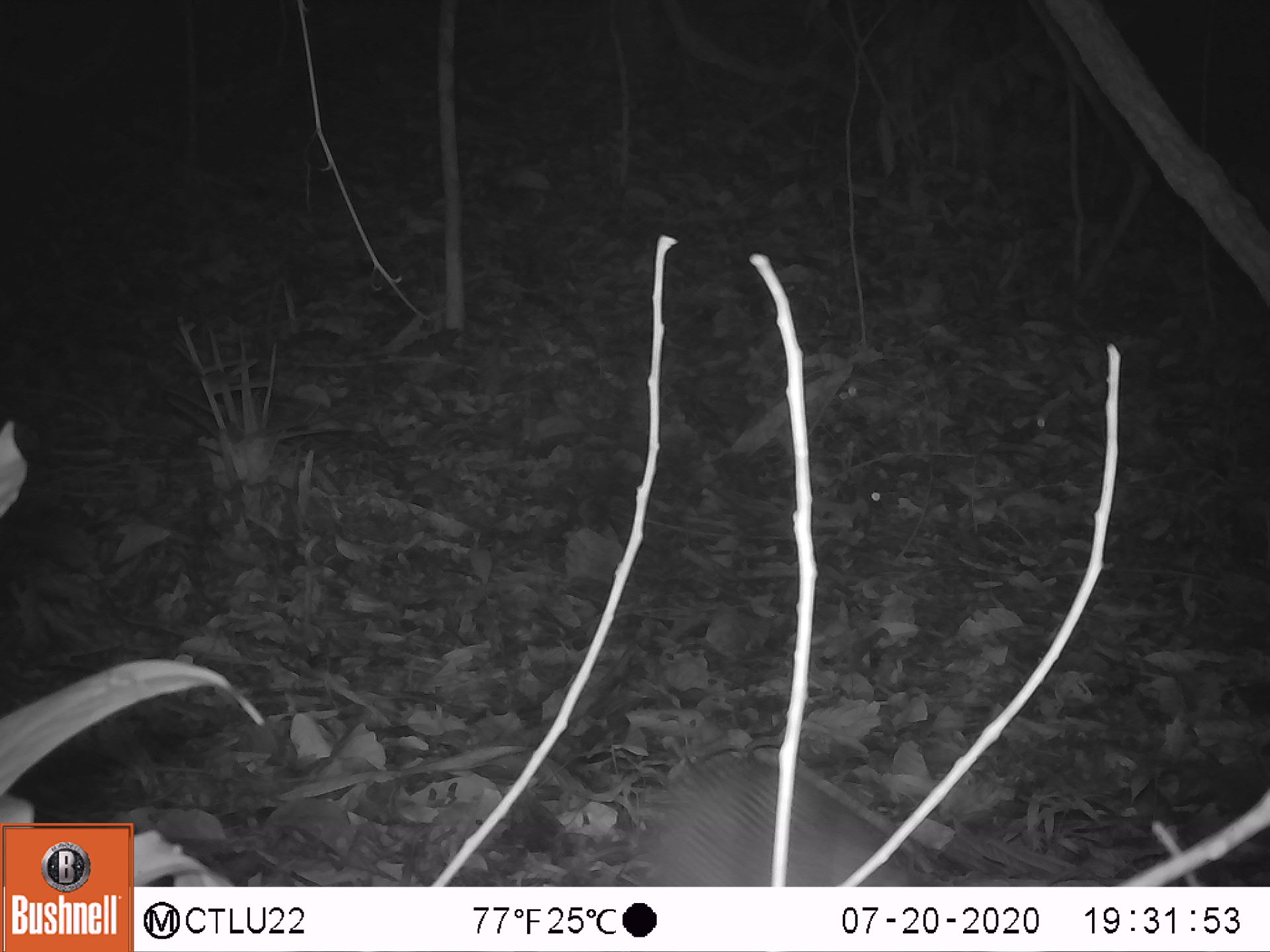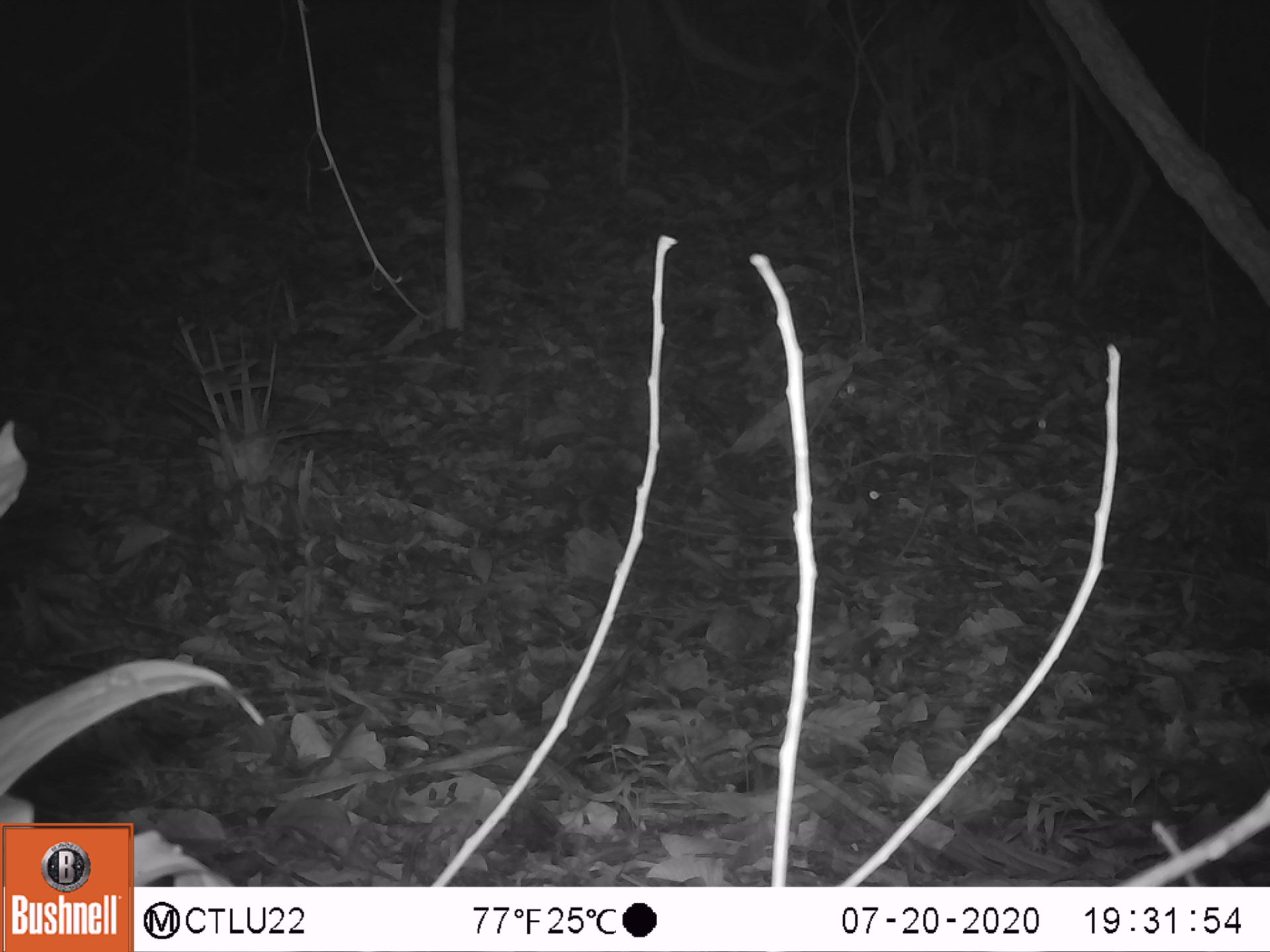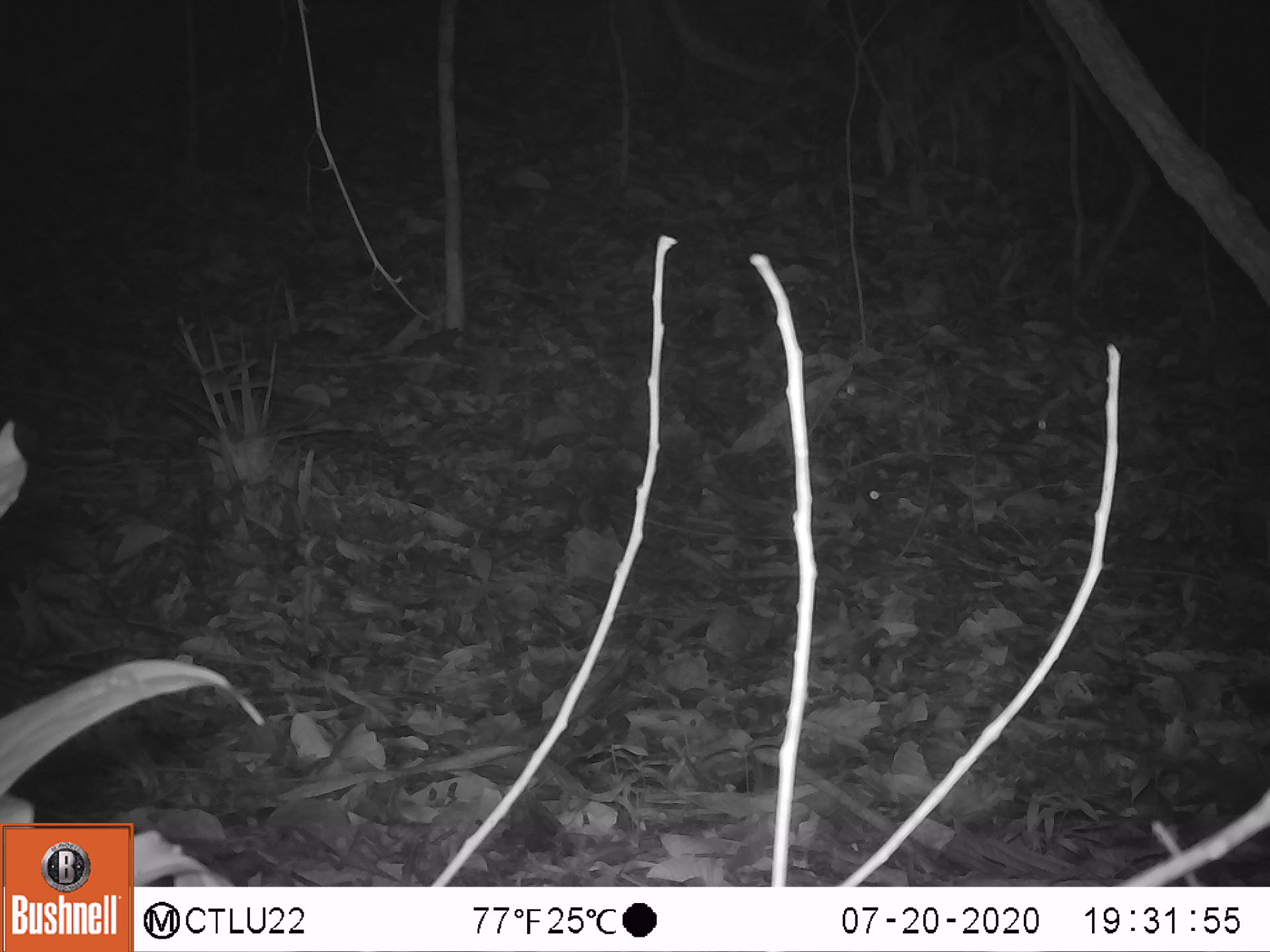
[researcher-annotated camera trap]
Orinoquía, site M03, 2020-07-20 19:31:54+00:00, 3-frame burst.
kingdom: Animalia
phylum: Chordata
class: Mammalia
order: Cingulata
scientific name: Cingulata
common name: armadillo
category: unknown armadillo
Unknown armadillo (armadillo) (Cingulata).